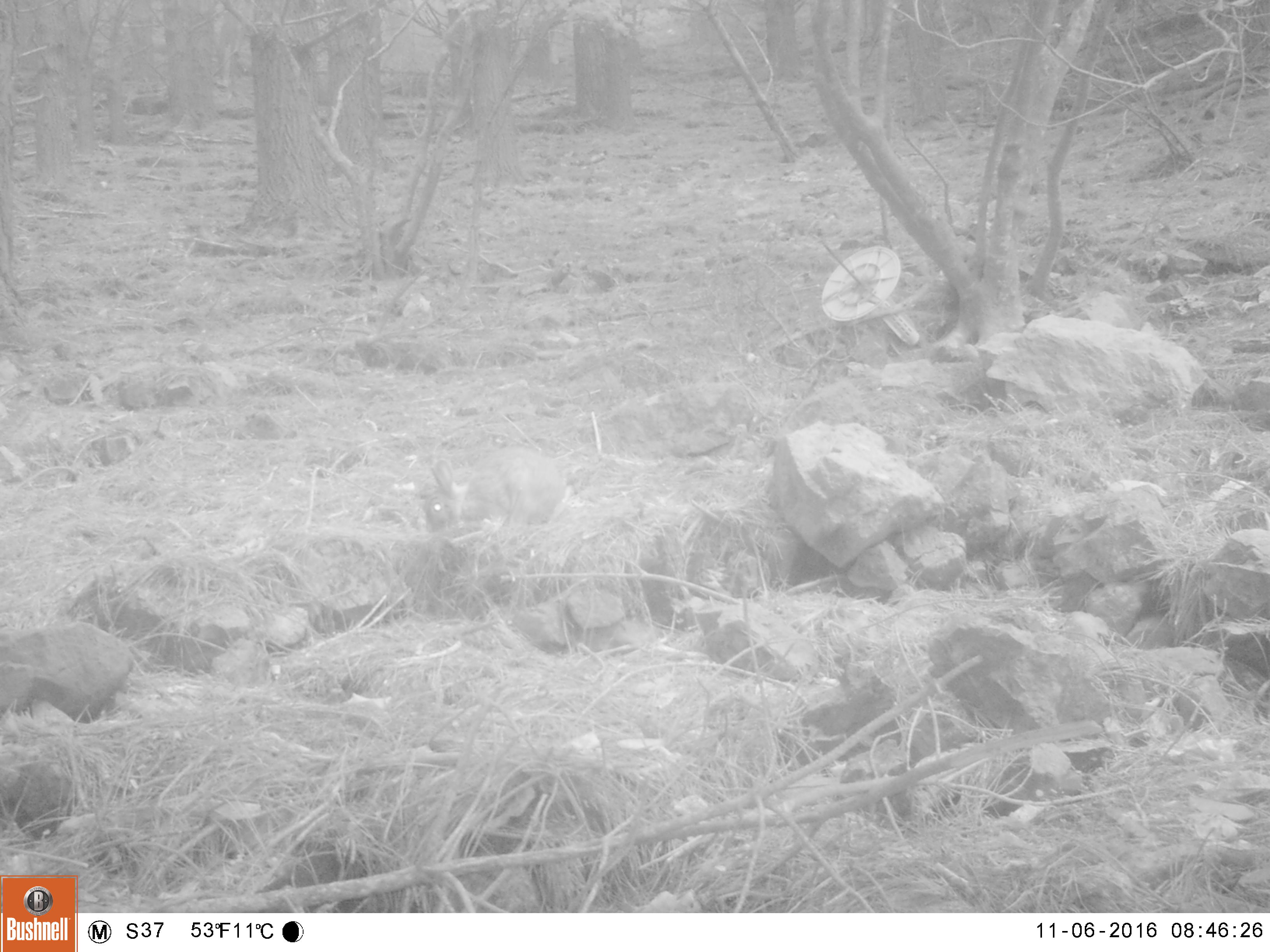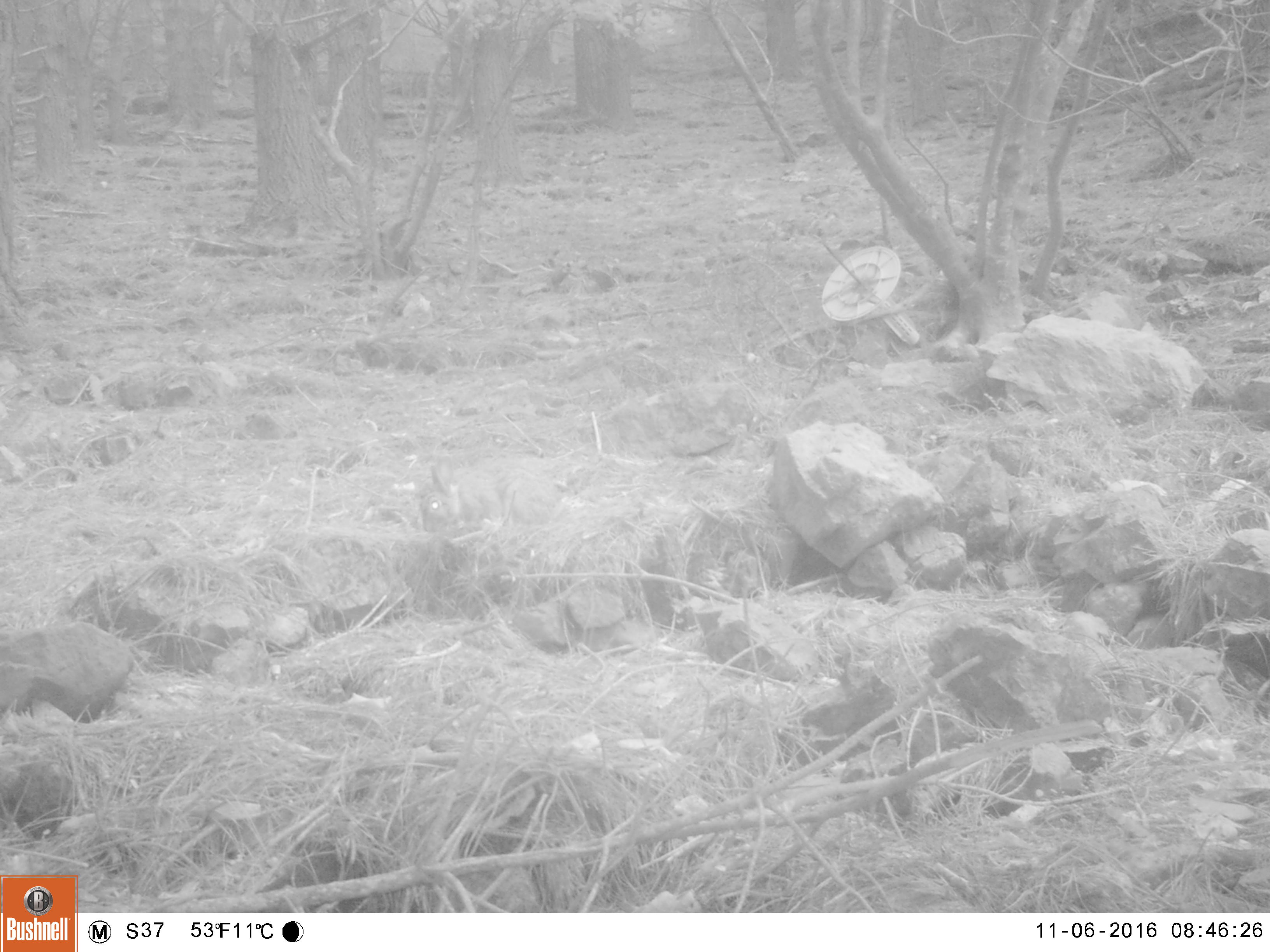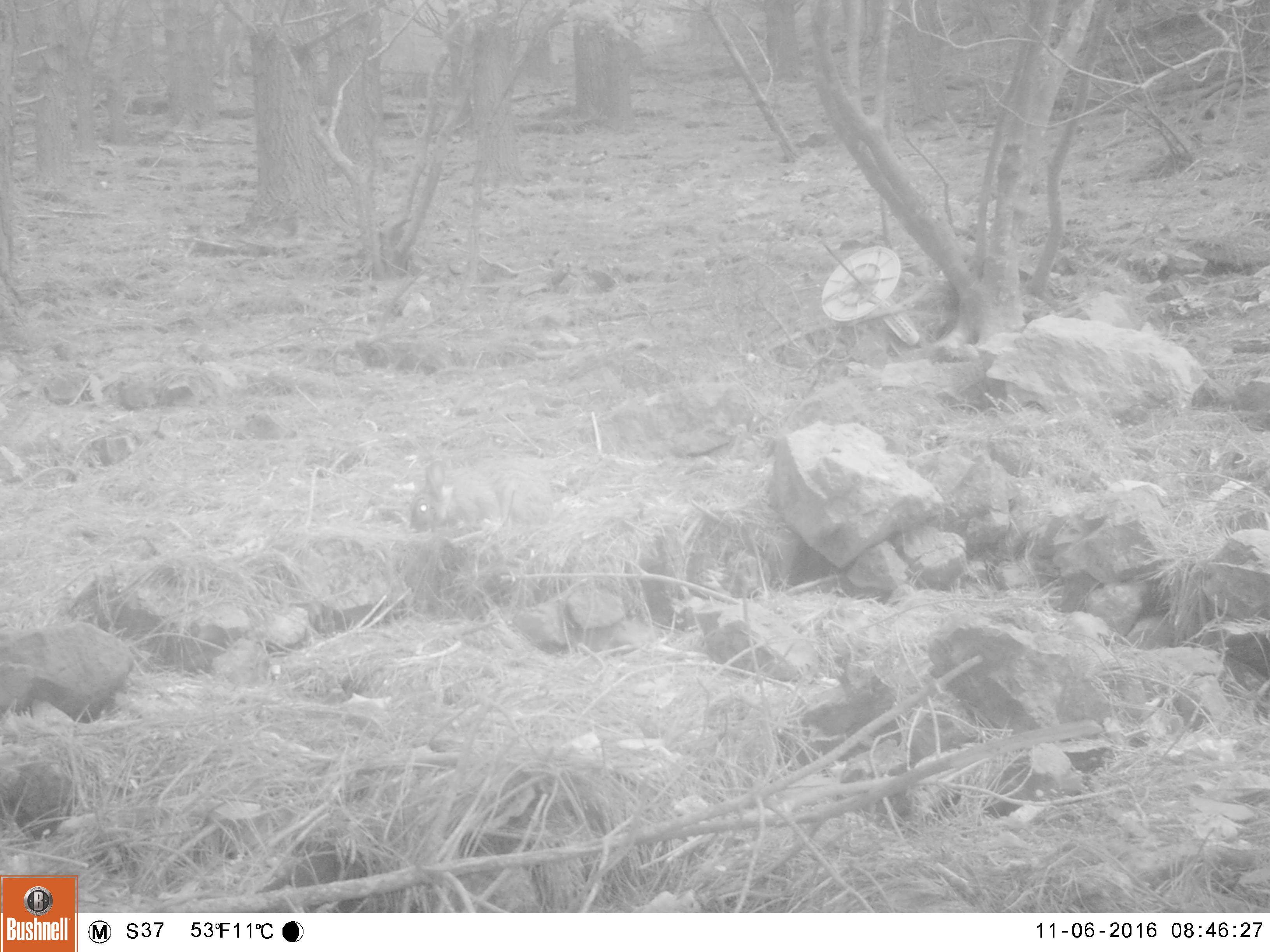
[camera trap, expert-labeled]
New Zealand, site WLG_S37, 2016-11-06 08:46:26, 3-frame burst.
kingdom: Animalia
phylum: Chordata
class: Mammalia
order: Lagomorpha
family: Leporidae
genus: Oryctolagus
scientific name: Oryctolagus cuniculus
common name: european rabbit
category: rabbit